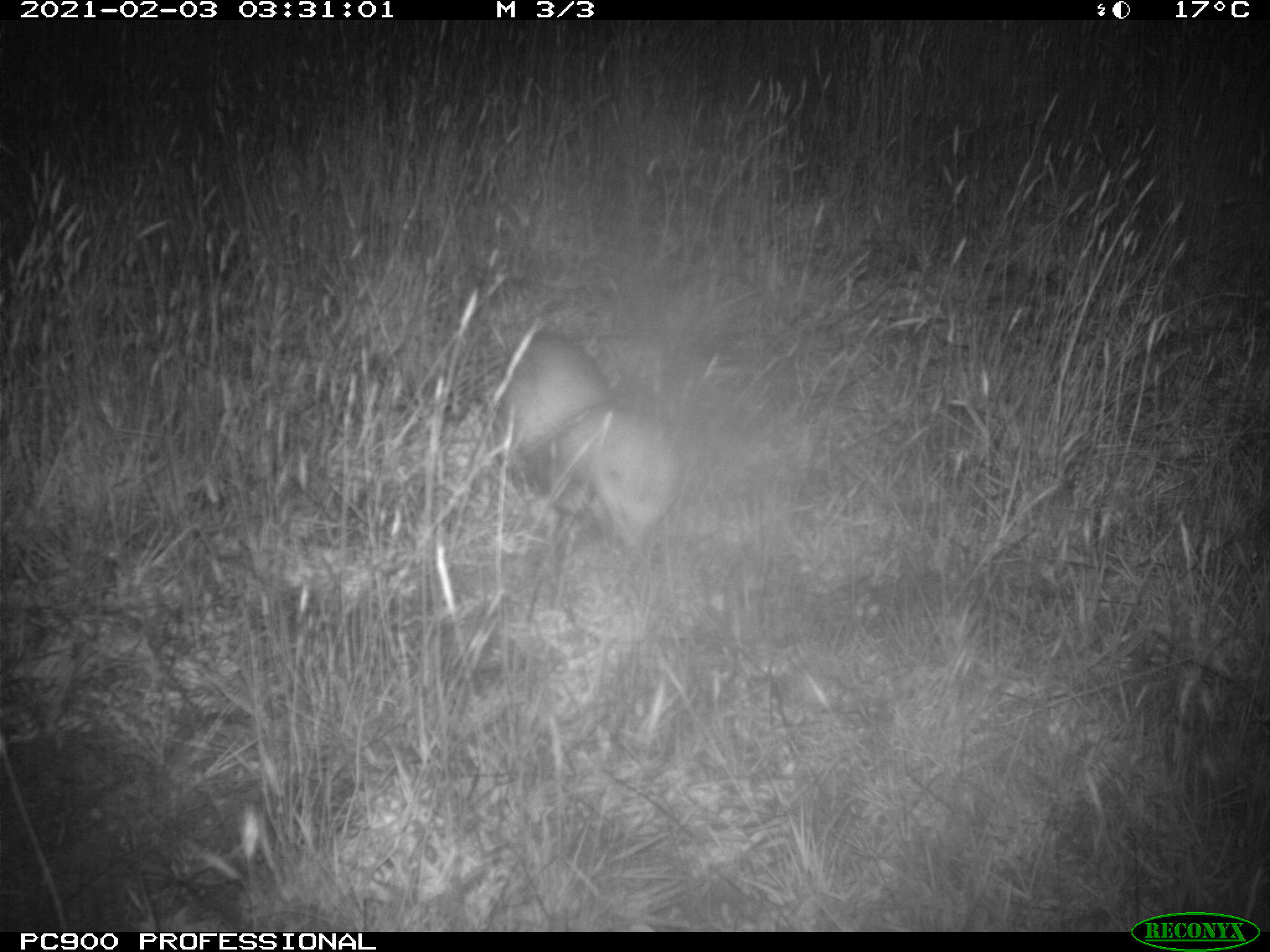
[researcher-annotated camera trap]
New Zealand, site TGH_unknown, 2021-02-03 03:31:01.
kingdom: Animalia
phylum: Chordata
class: Mammalia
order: Carnivora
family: Mustelidae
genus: Mustela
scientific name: Mustela furo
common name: ferret